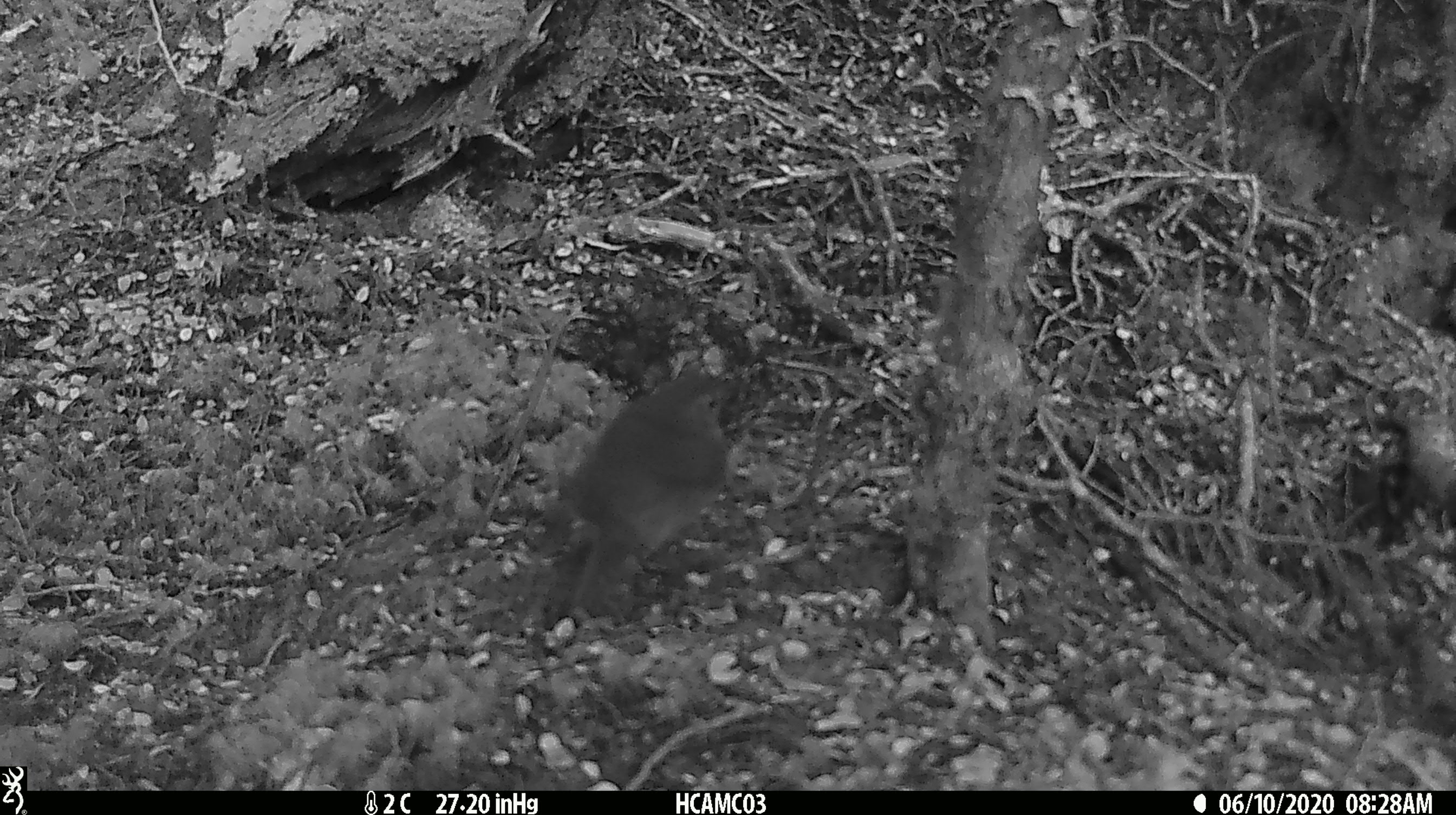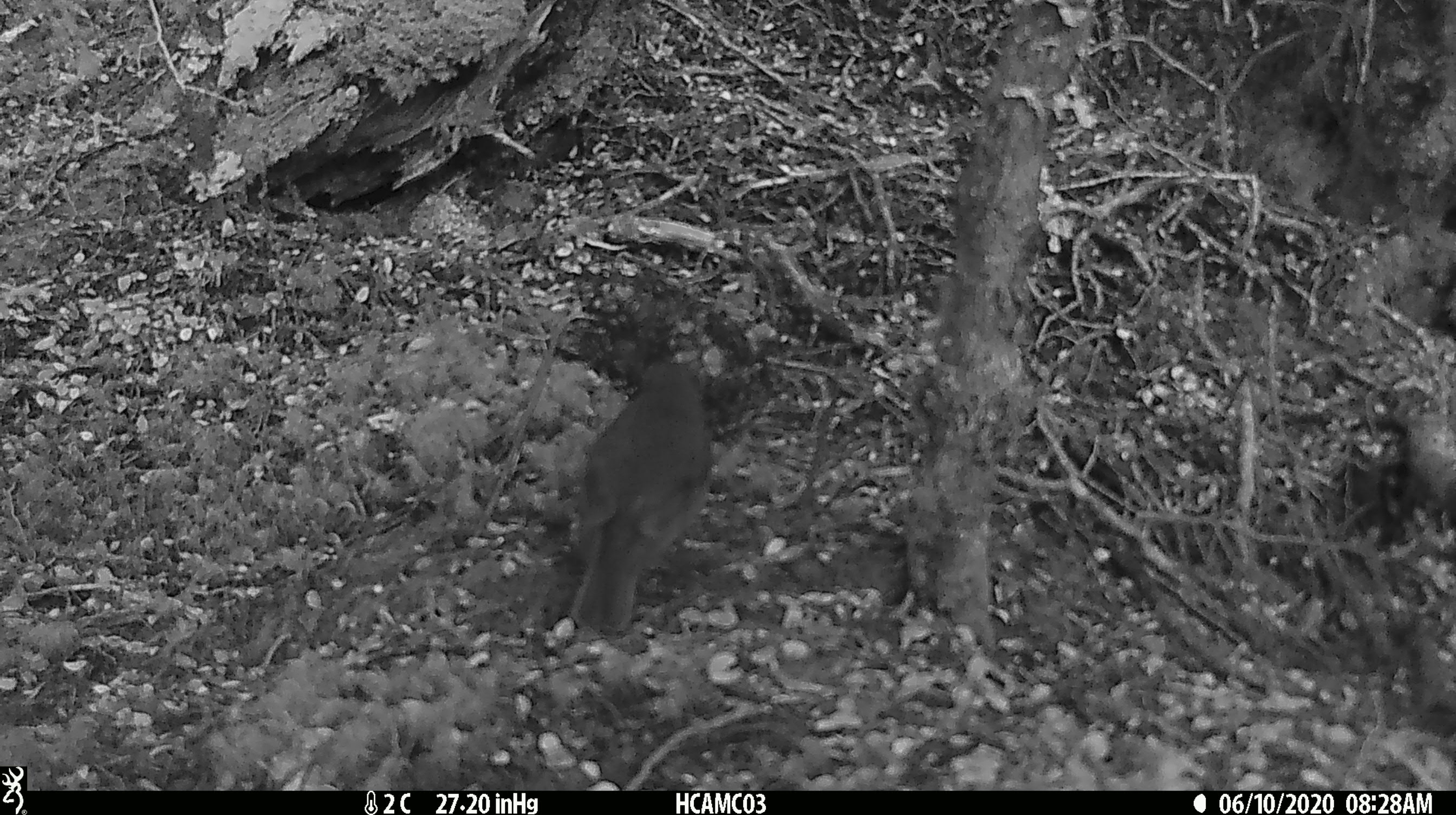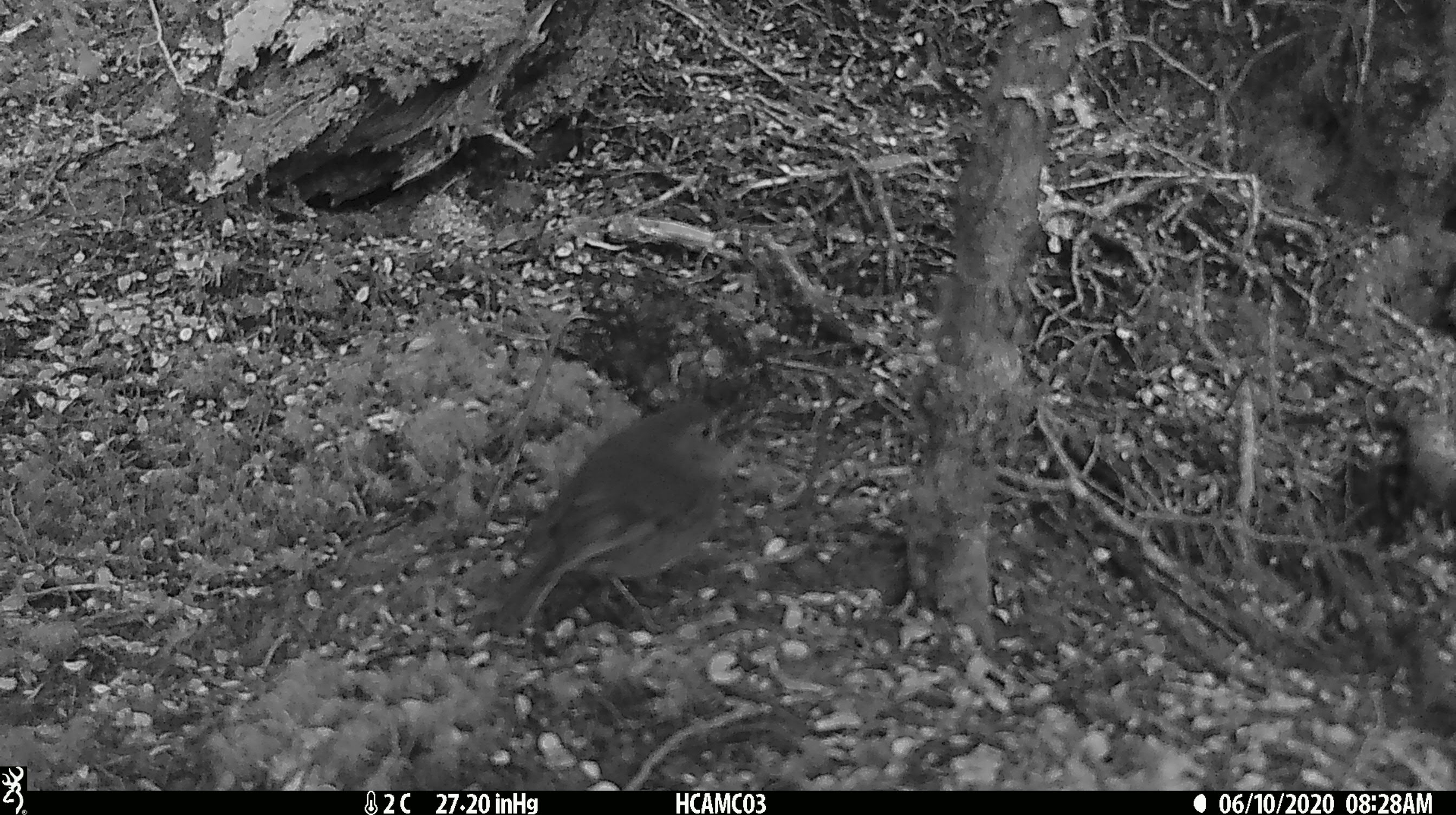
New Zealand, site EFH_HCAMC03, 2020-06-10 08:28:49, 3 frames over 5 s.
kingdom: Animalia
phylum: Chordata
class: Aves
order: Passeriformes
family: Petroicidae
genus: Petroica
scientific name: Petroica australis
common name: new zealand robin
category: robin